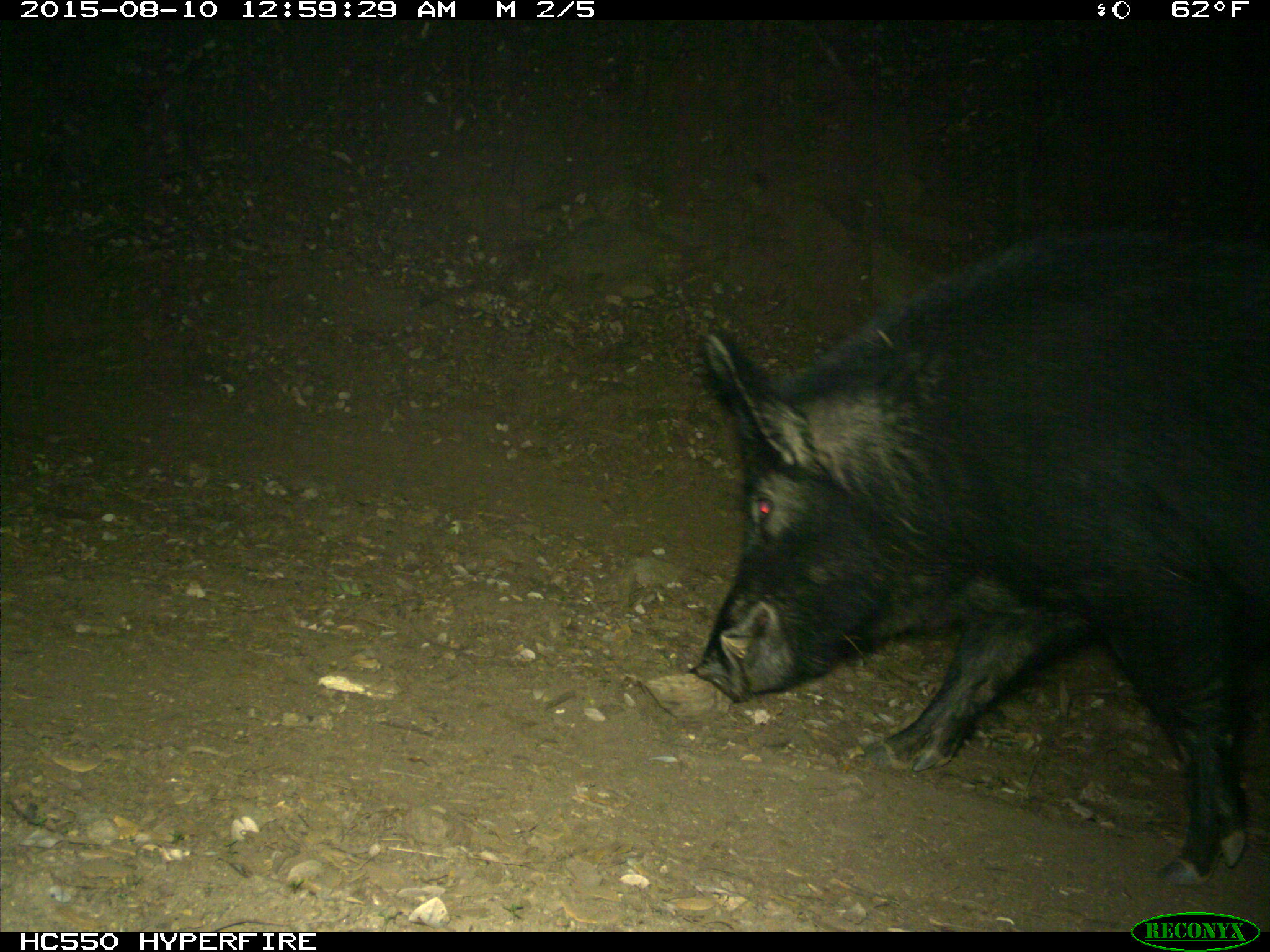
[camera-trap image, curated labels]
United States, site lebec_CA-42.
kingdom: Animalia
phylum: Chordata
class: Mammalia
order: Artiodactyla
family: Suidae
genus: Sus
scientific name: Sus scrofa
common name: wild boar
Sus scrofa (wild boar).